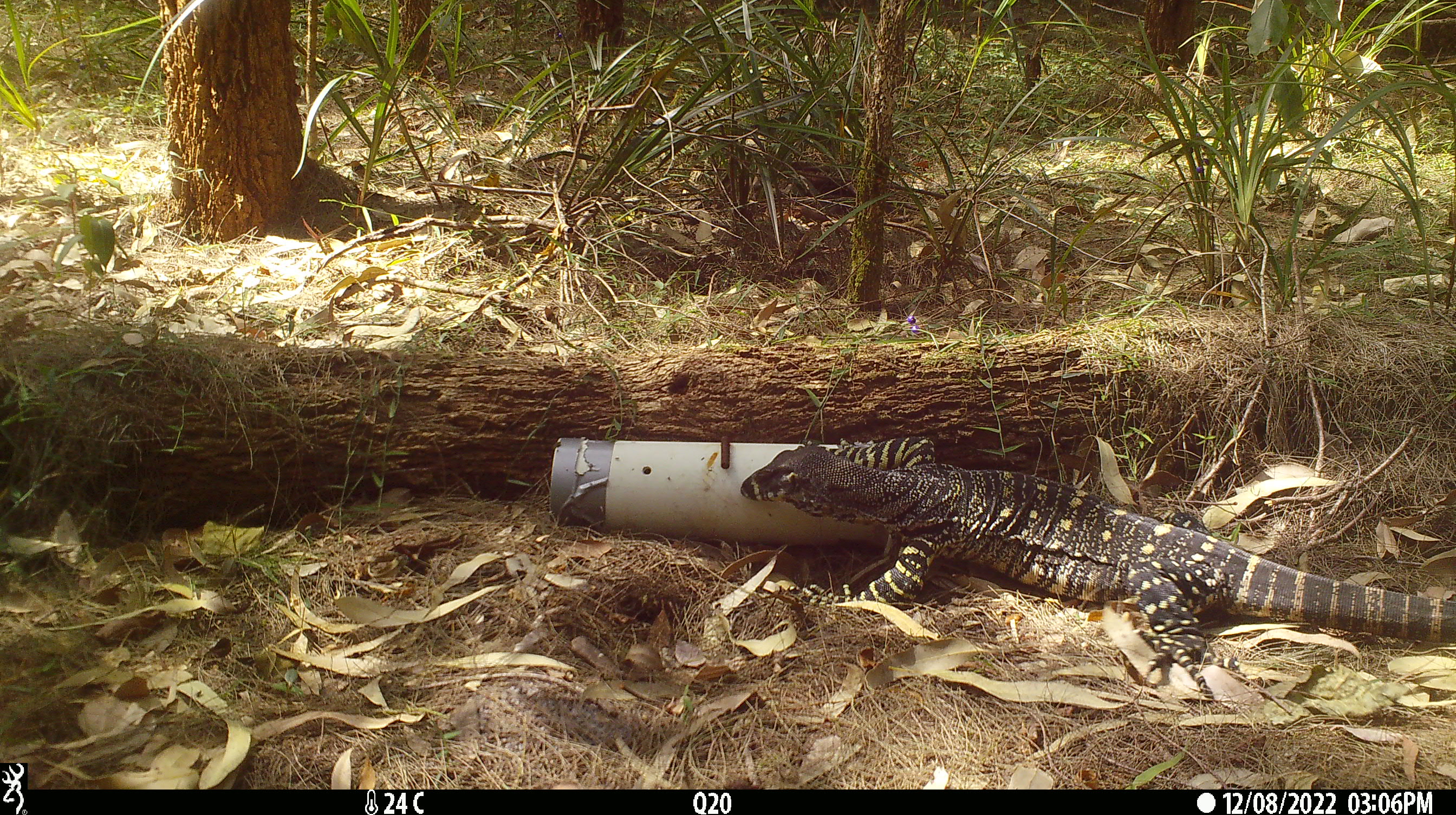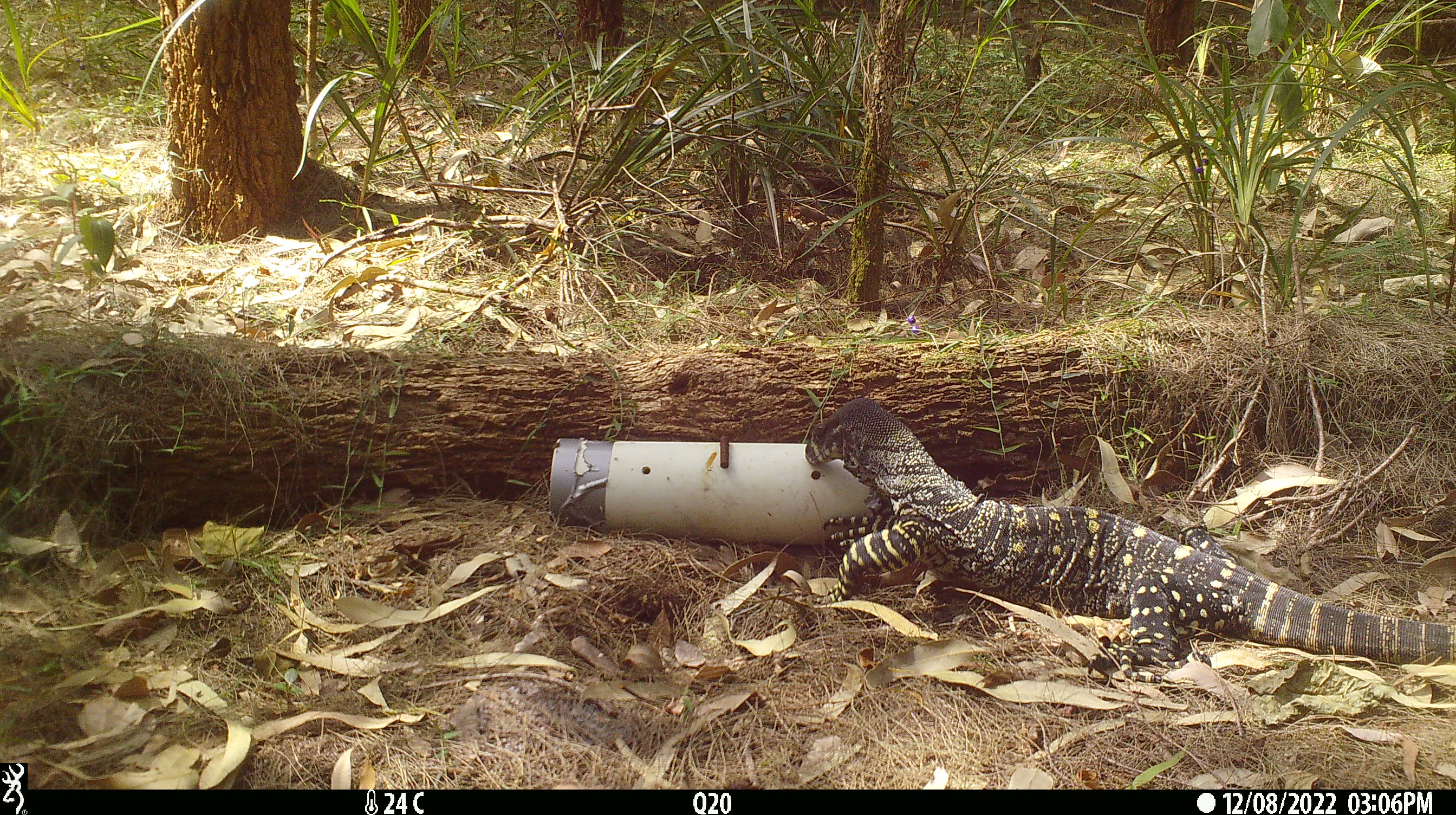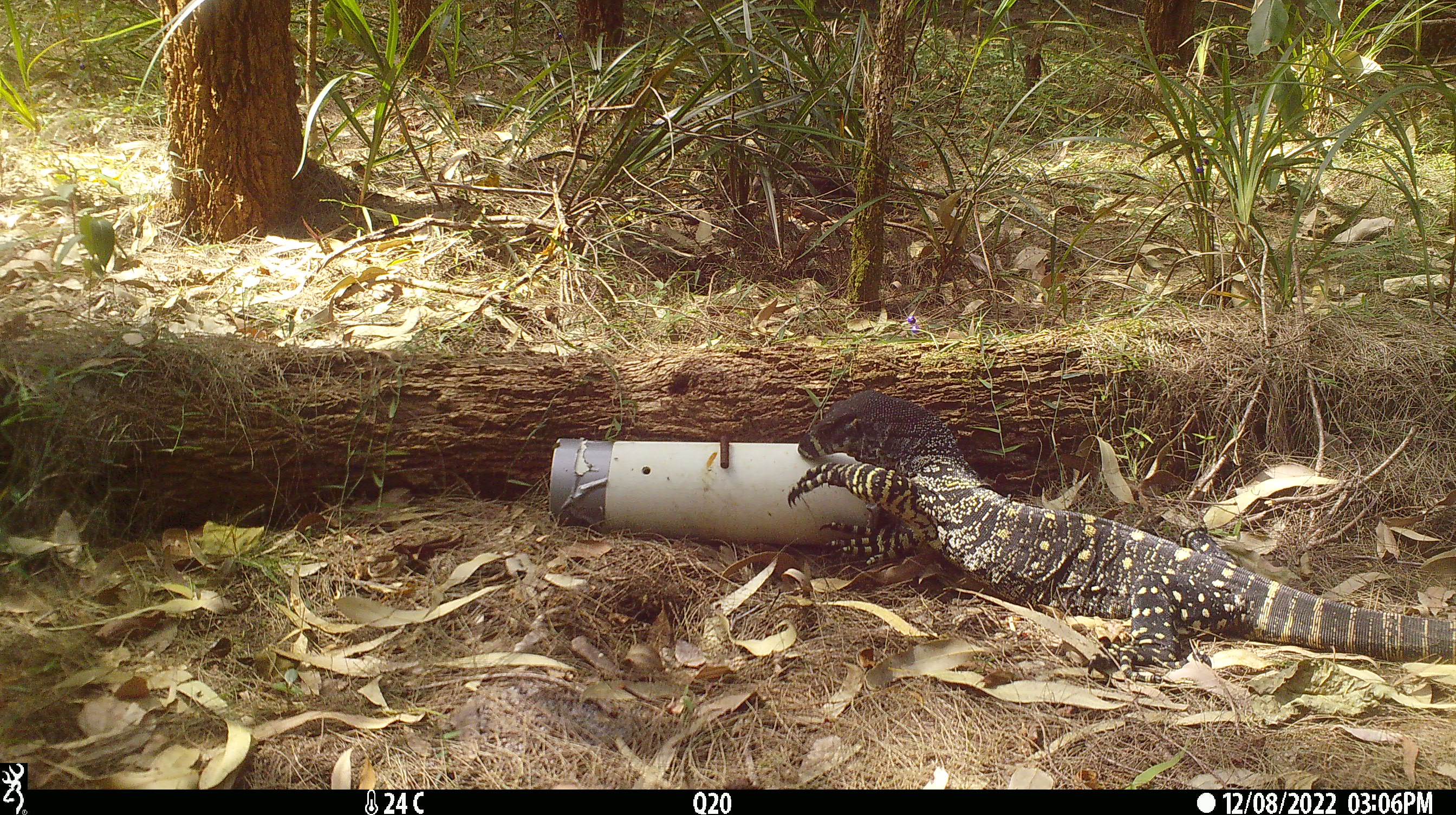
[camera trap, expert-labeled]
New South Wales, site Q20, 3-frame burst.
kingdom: Animalia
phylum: Chordata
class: Reptilia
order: Squamata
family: Varanidae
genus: Varanus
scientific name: Varanus varius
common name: lace monitor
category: goanna